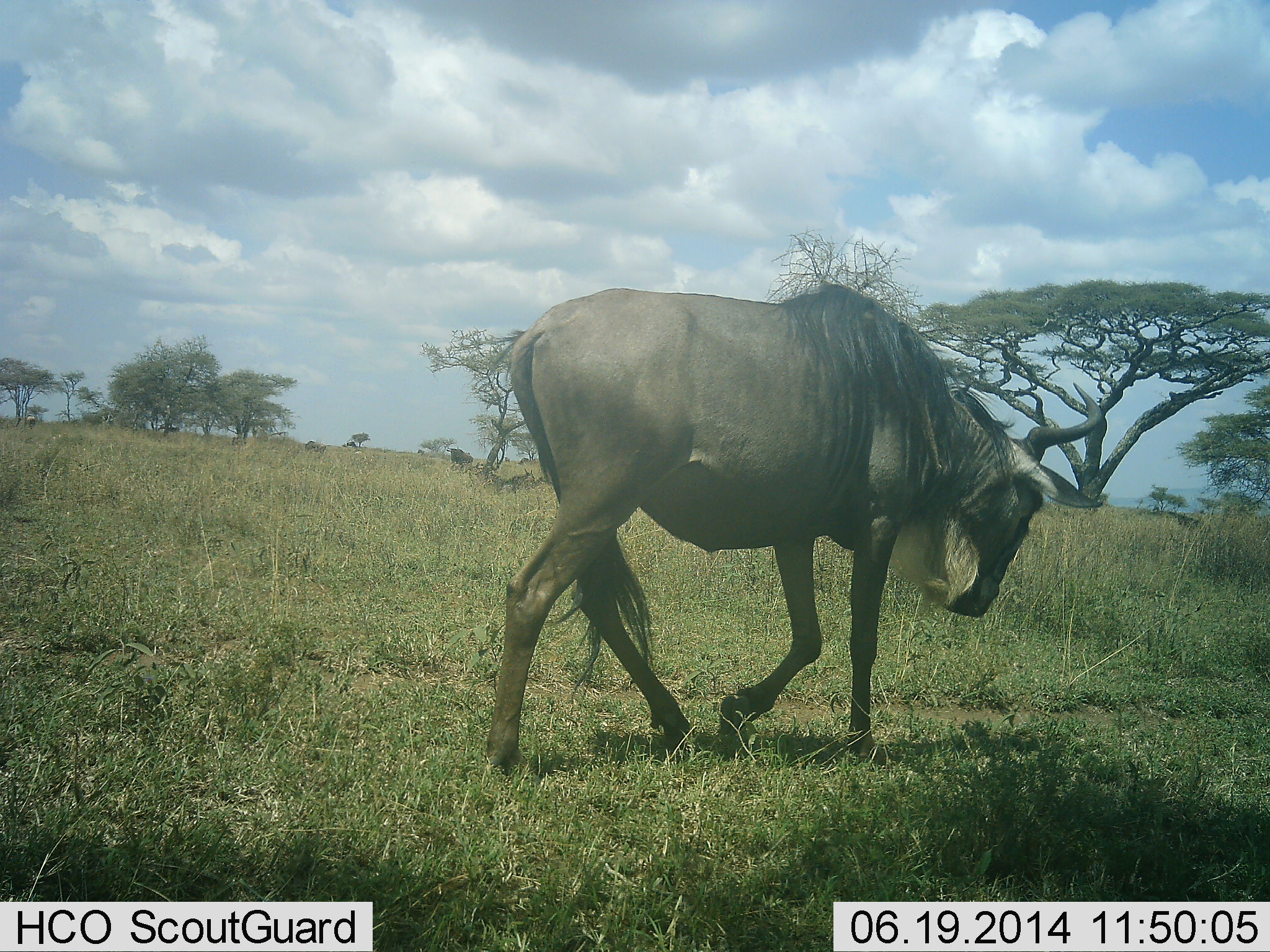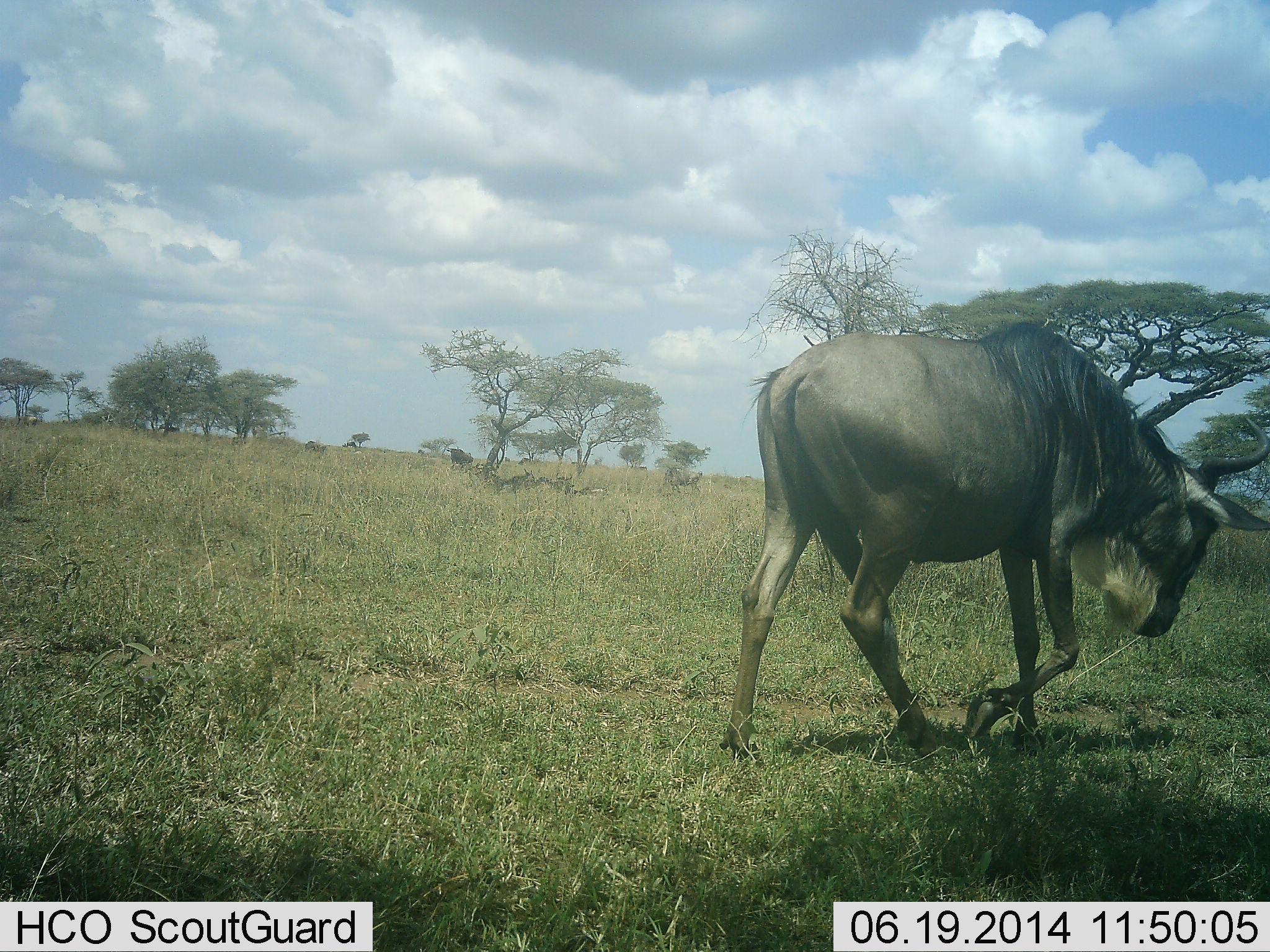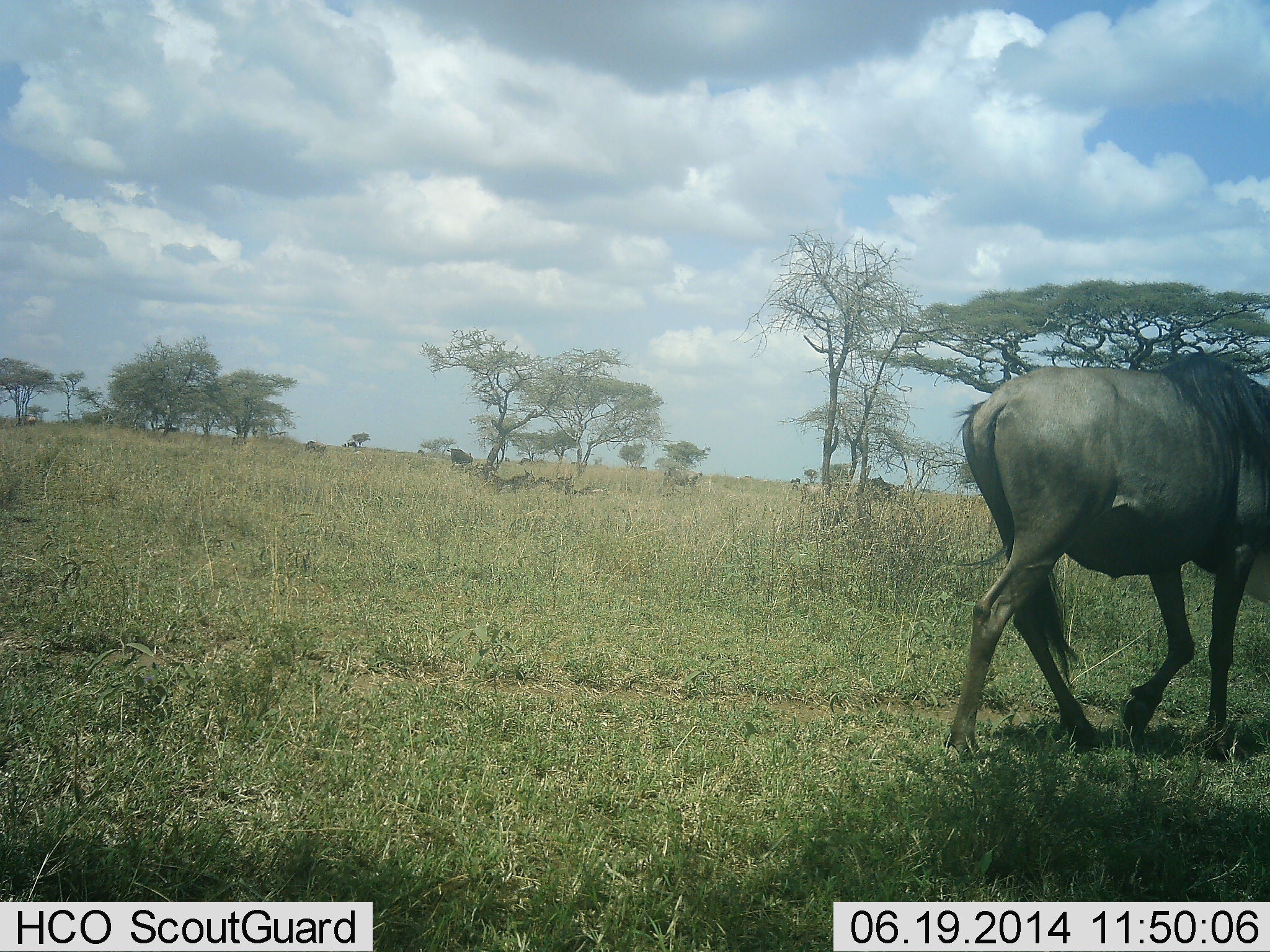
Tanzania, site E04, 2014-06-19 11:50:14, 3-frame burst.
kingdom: Animalia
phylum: Chordata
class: Mammalia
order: Artiodactyla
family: Bovidae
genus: Connochaetes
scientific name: Connochaetes taurinus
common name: blue wildebeest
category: wildebeest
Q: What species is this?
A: Wildebeest (blue wildebeest) (Connochaetes taurinus).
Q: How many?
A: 1.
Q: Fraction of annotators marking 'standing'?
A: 20%.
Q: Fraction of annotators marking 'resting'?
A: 10%.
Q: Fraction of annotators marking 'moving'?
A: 100%.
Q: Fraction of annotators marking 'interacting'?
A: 0%.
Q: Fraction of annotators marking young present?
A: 0%.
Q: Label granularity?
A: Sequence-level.